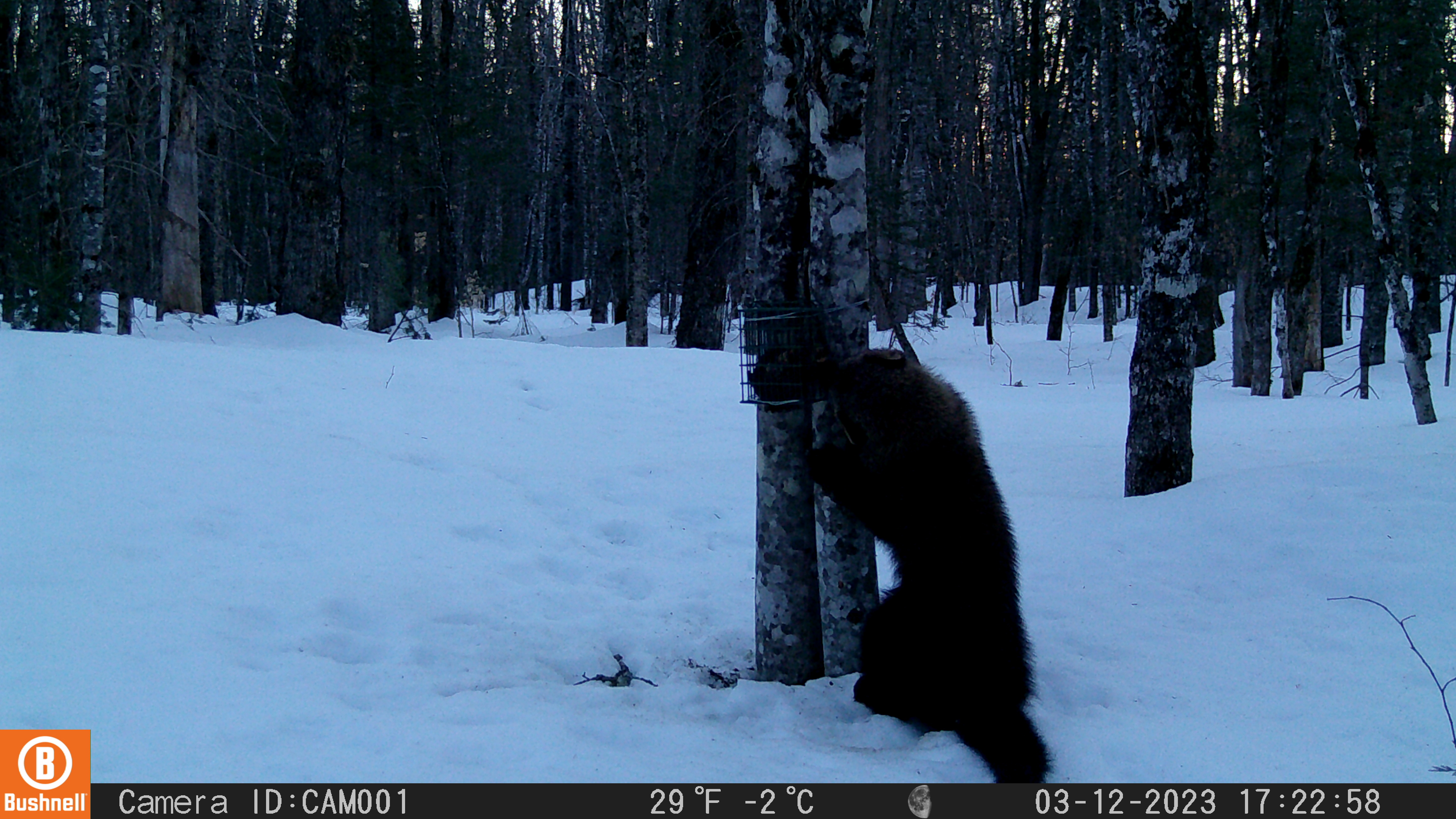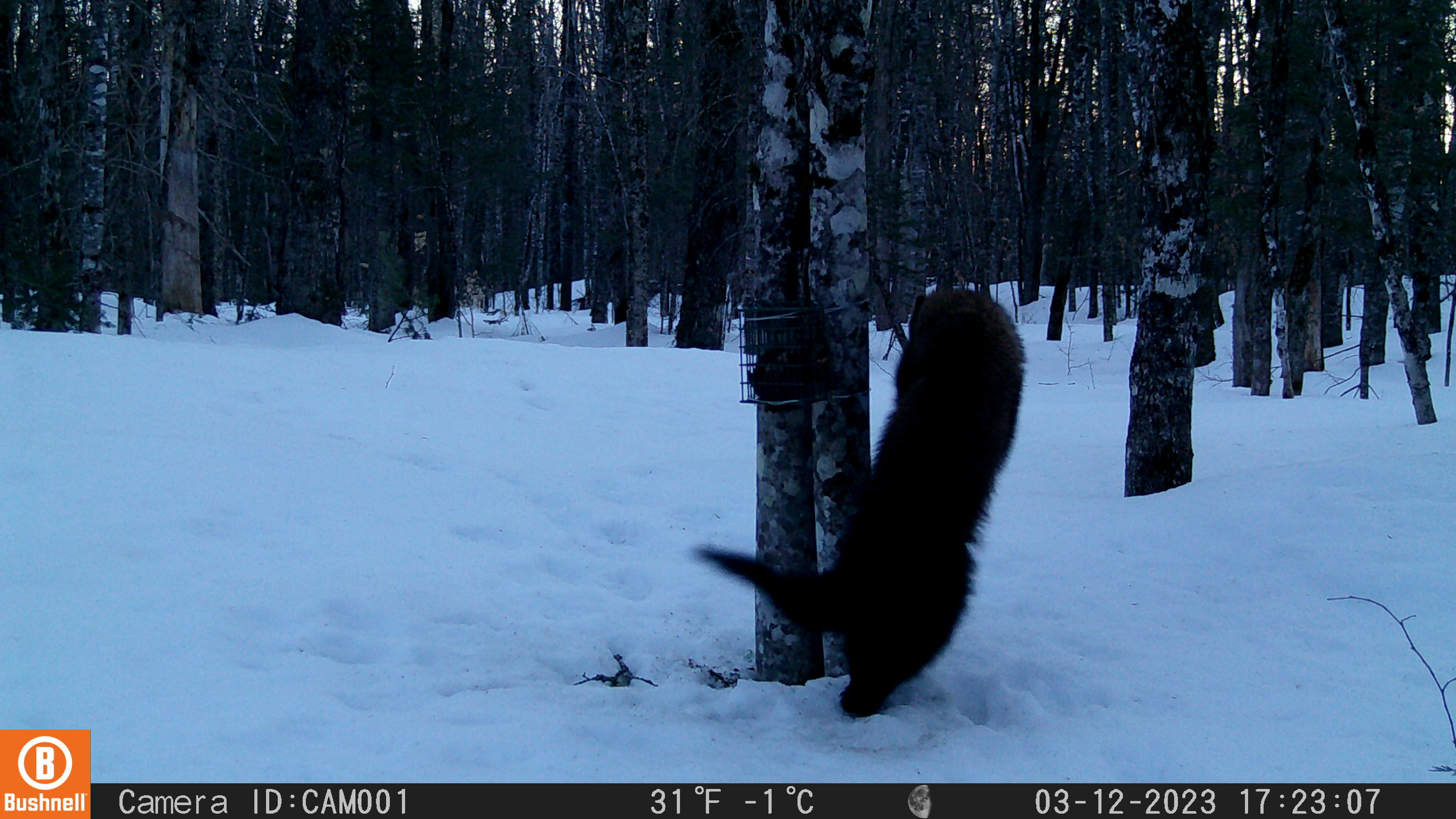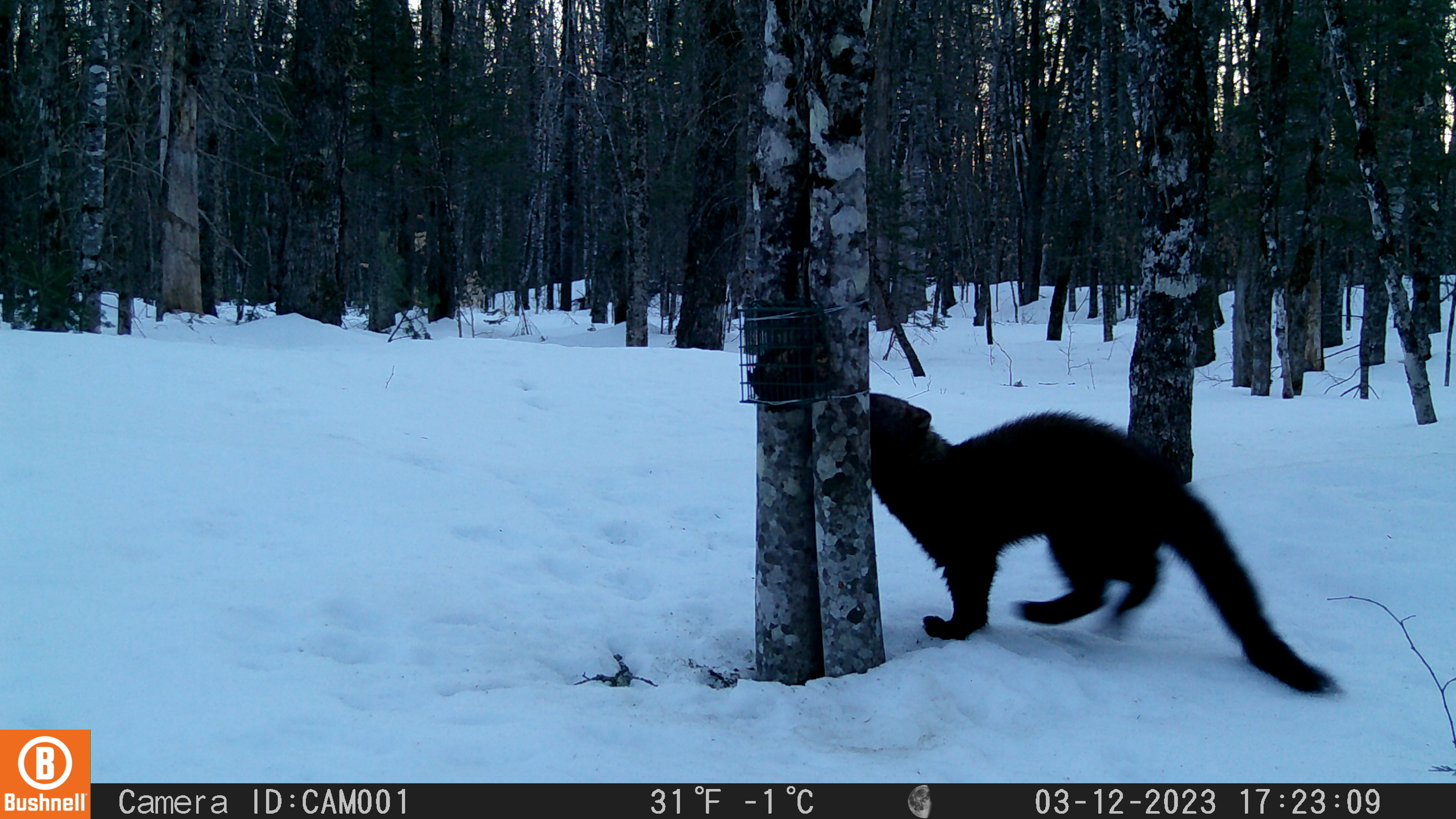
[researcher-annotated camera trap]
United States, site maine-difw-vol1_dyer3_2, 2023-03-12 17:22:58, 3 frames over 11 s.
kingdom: Animalia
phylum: Chordata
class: Mammalia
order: Carnivora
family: Mustelidae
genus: Pekania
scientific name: Pekania pennanti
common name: fisher